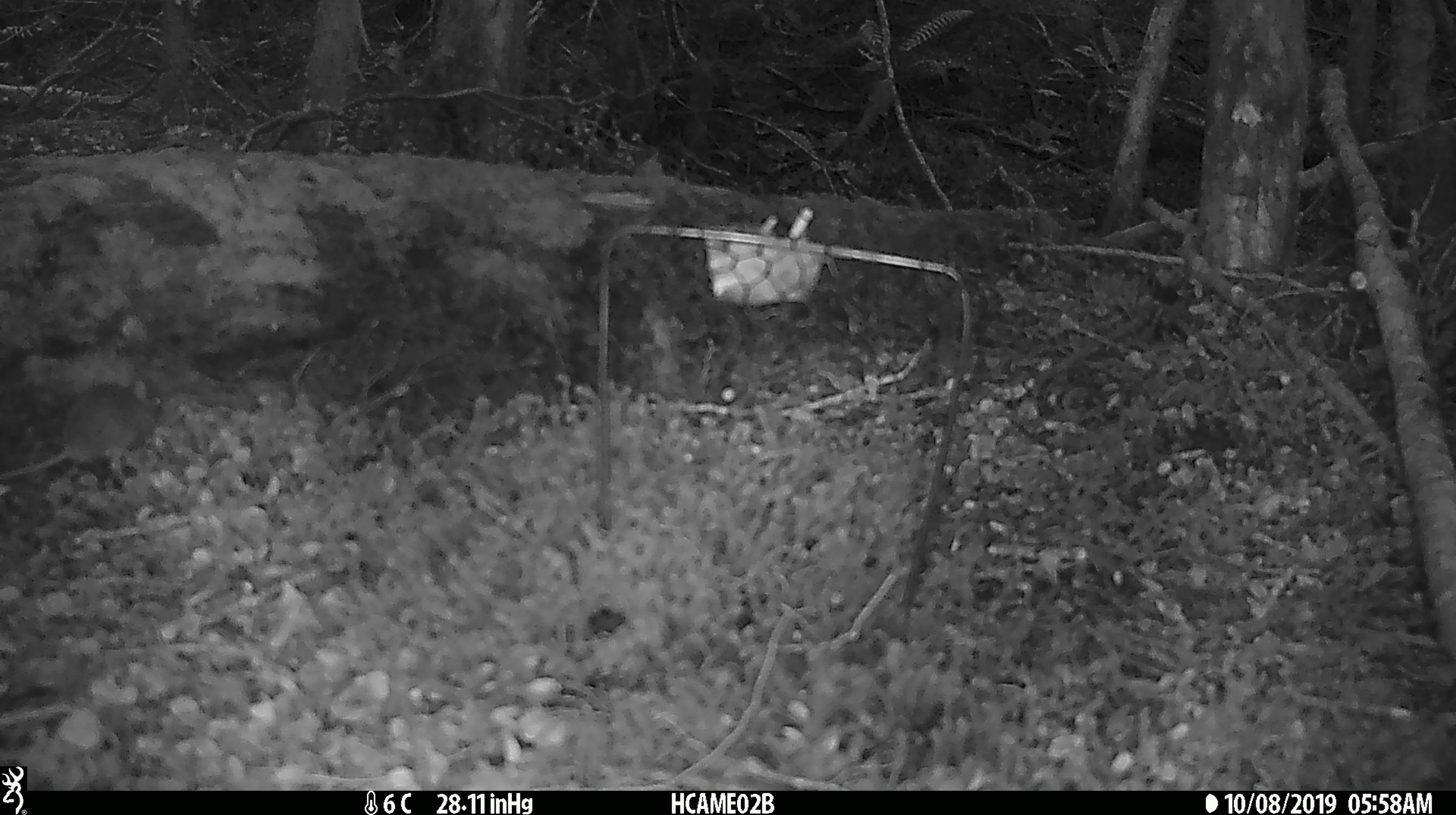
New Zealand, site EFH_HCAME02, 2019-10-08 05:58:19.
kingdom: Animalia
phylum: Chordata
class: Mammalia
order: Rodentia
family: Muridae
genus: Mus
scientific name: Mus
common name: mouse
Mouse (Mus).